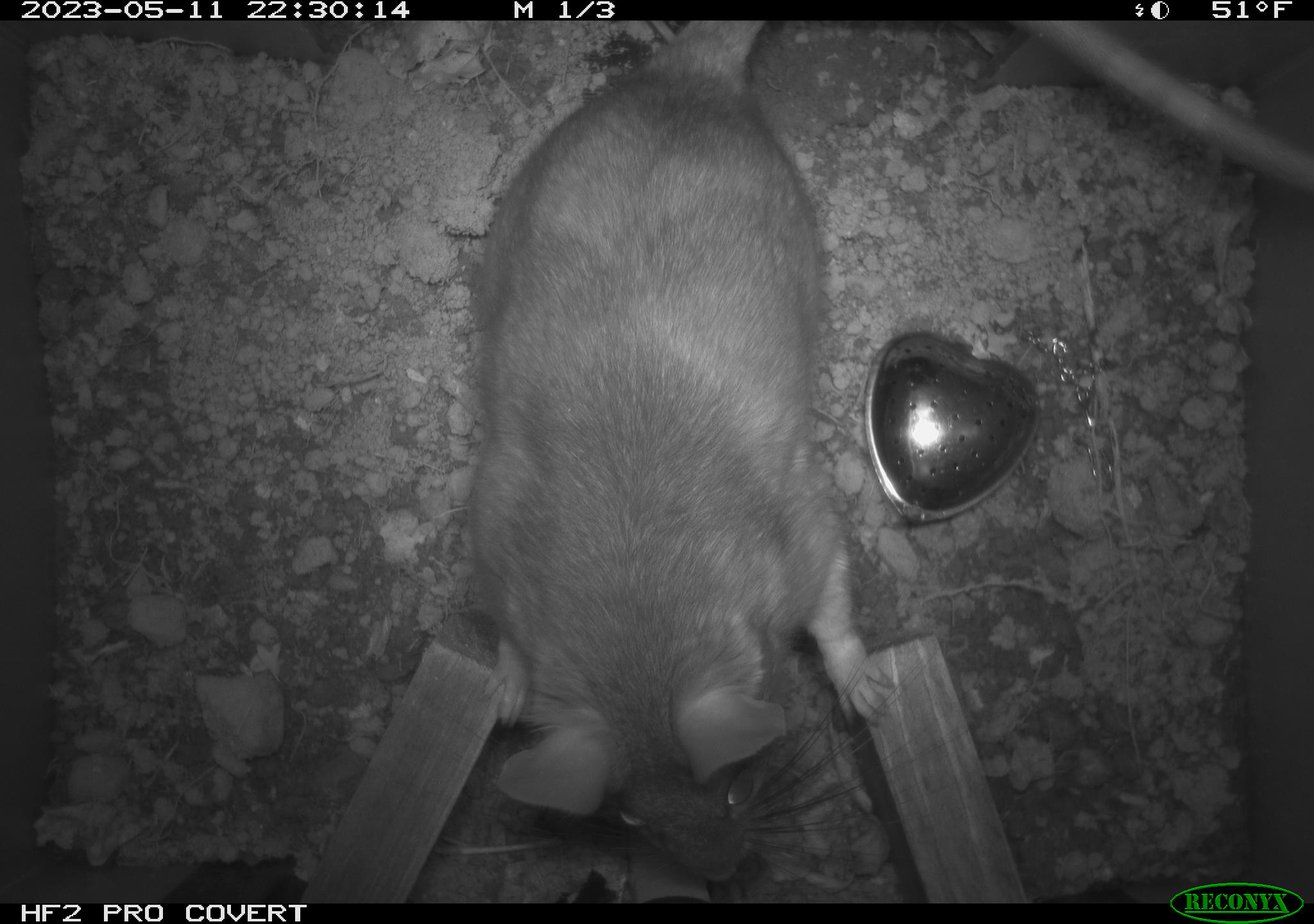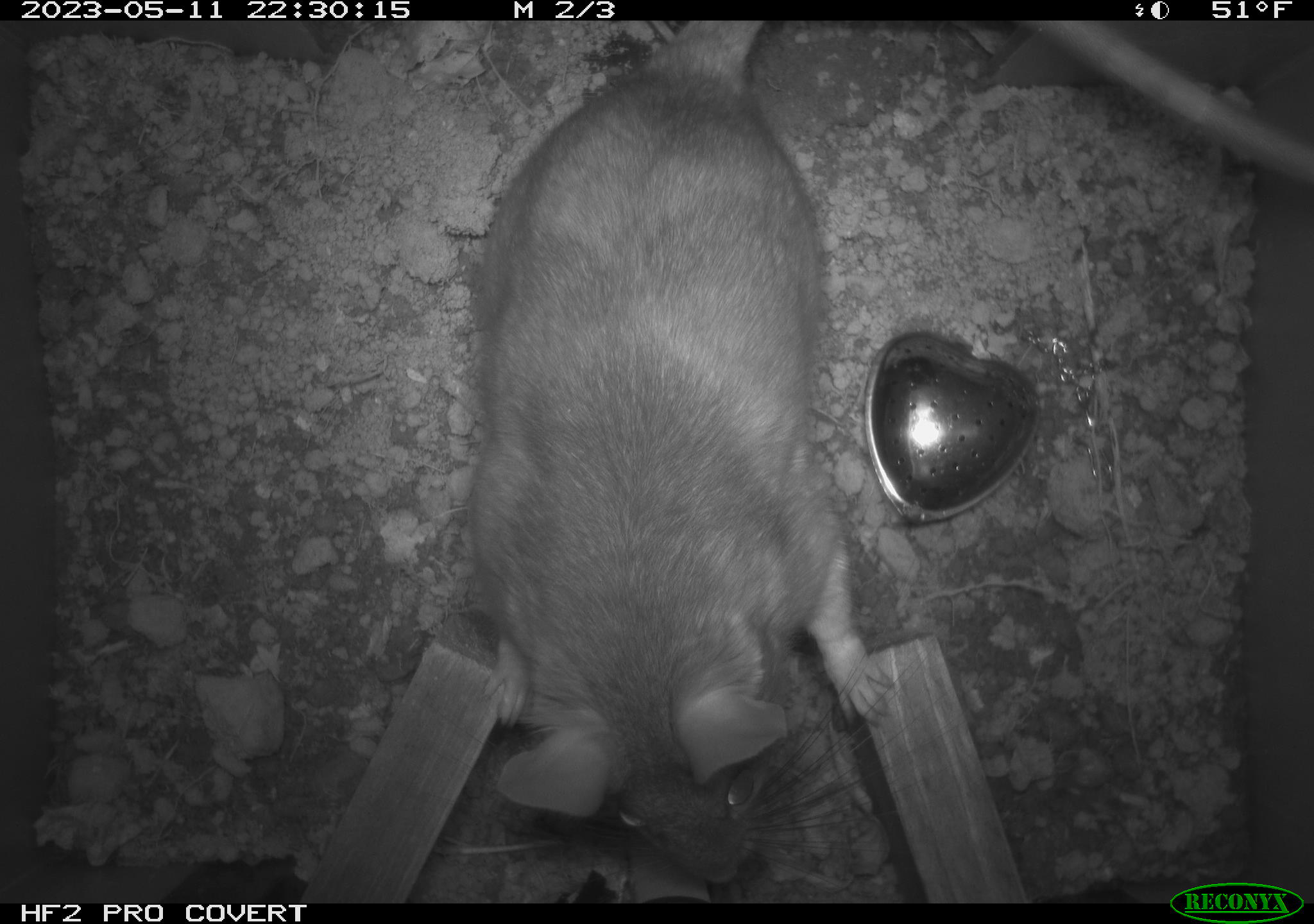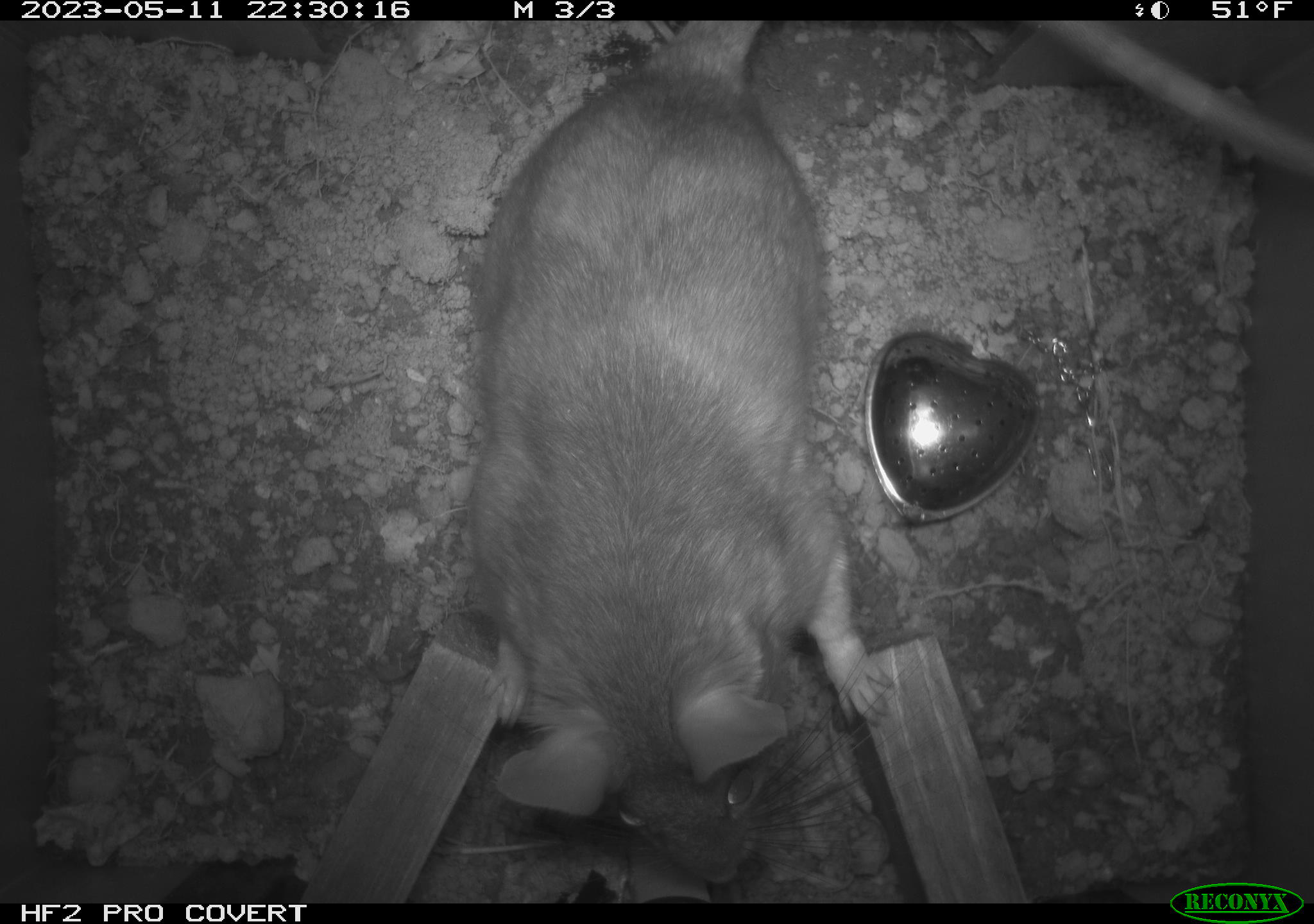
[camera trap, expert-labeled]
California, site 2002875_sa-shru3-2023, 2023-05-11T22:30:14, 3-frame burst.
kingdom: Animalia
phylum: Chordata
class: Mammalia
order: Rodentia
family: Cricetidae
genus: Neotoma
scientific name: Neotoma fuscipes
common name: dusky-footed woodrat